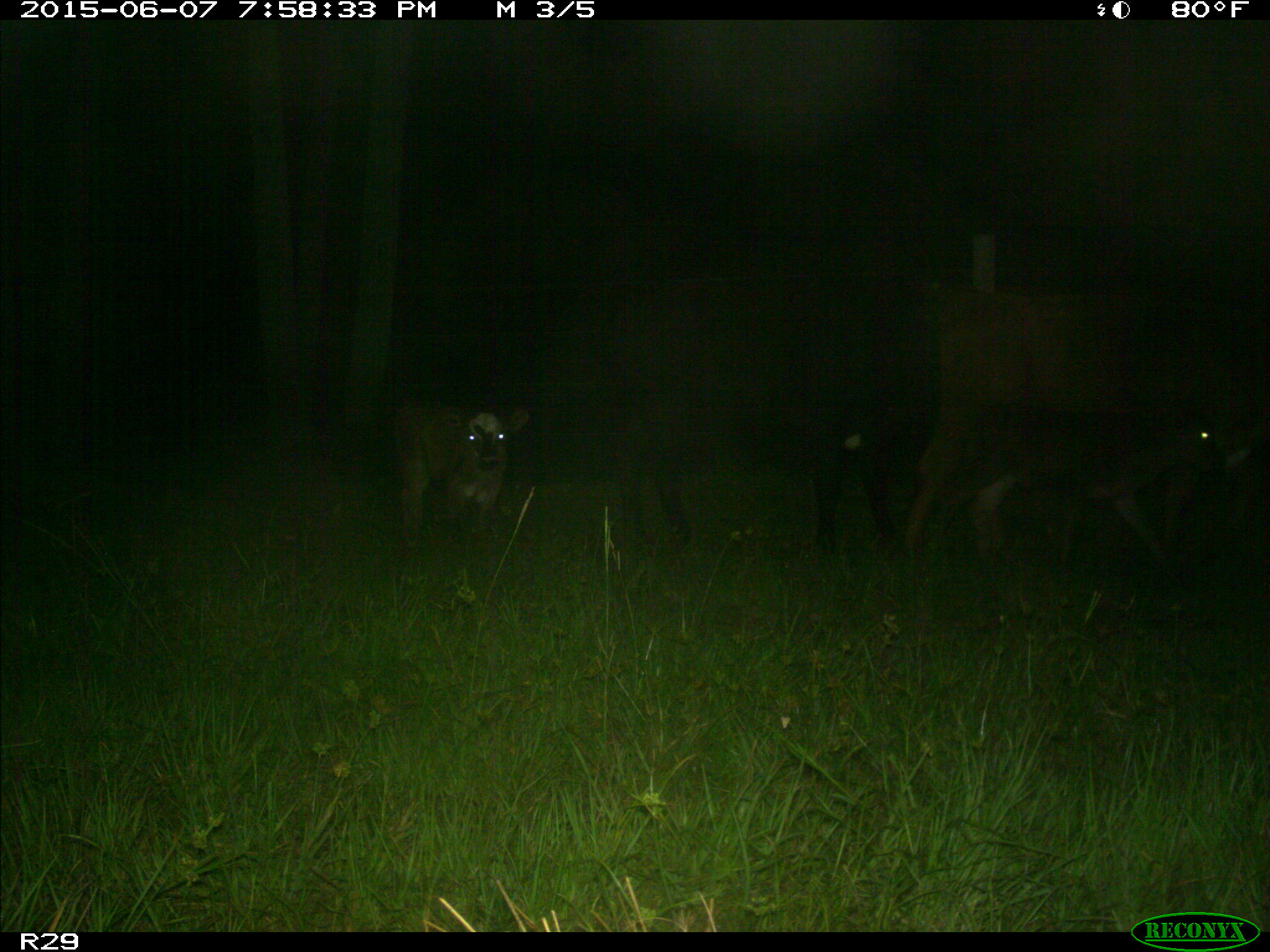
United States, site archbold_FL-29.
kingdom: Animalia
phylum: Chordata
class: Mammalia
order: Artiodactyla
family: Bovidae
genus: Bos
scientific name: Bos taurus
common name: domestic cow